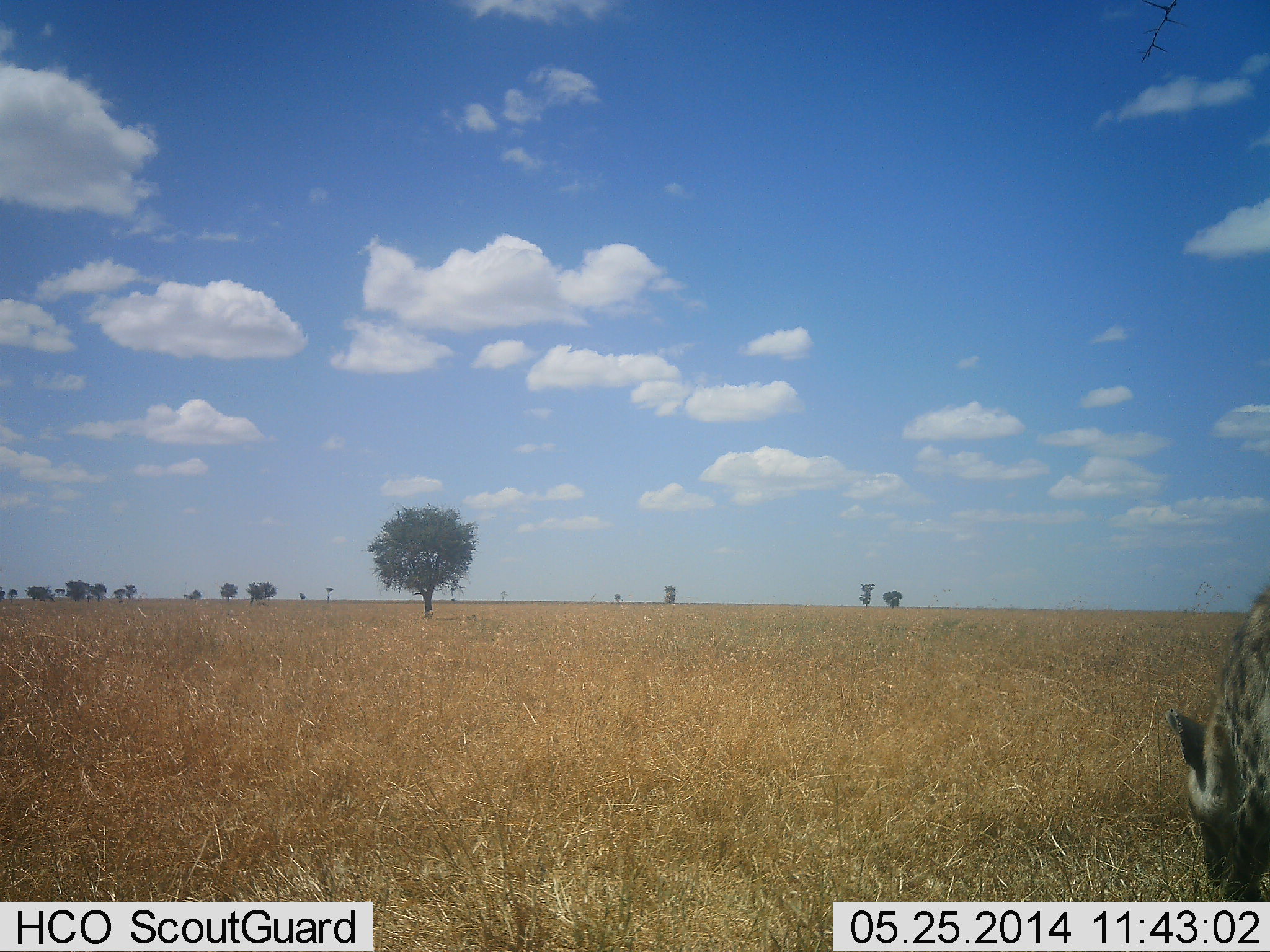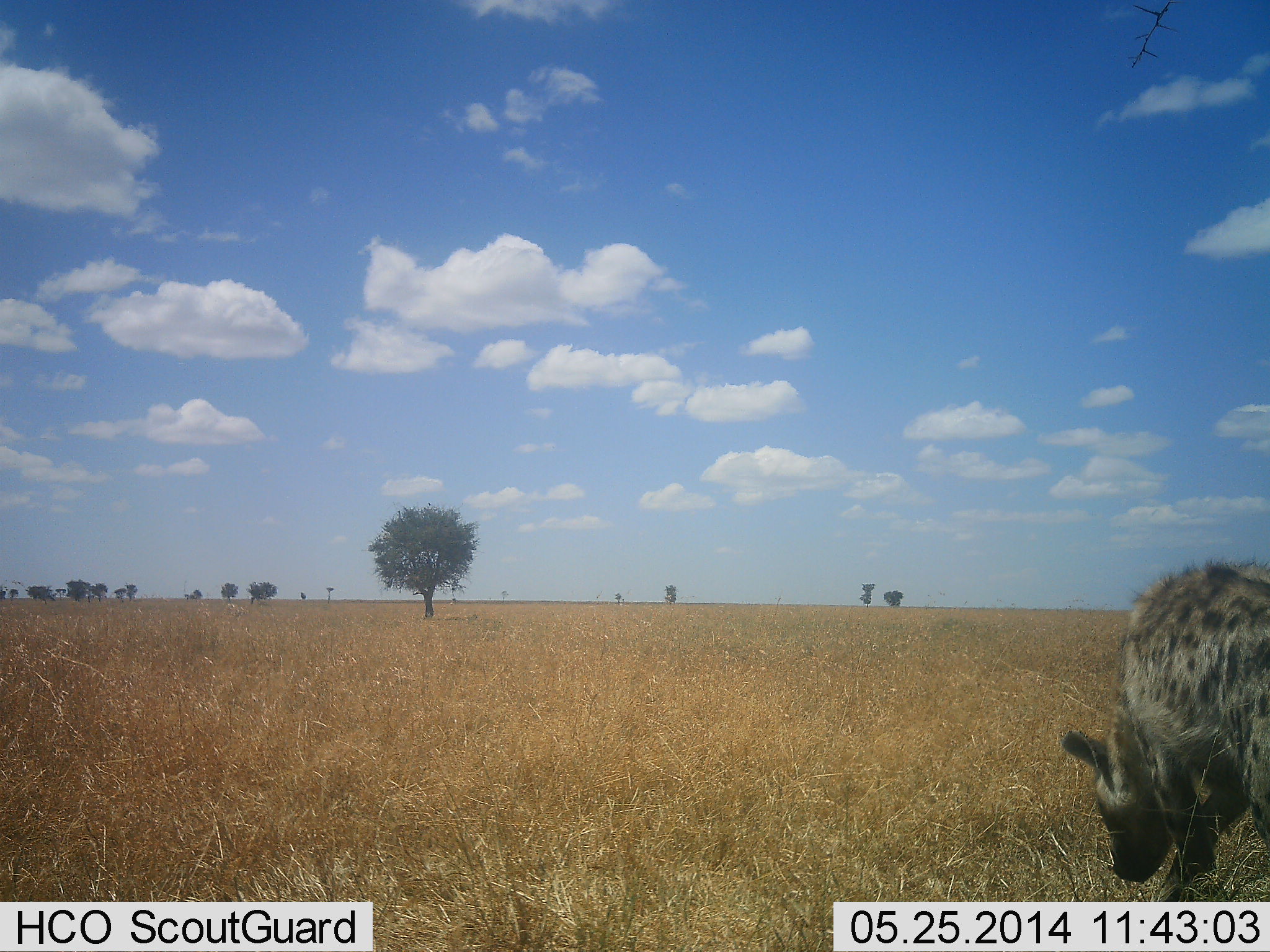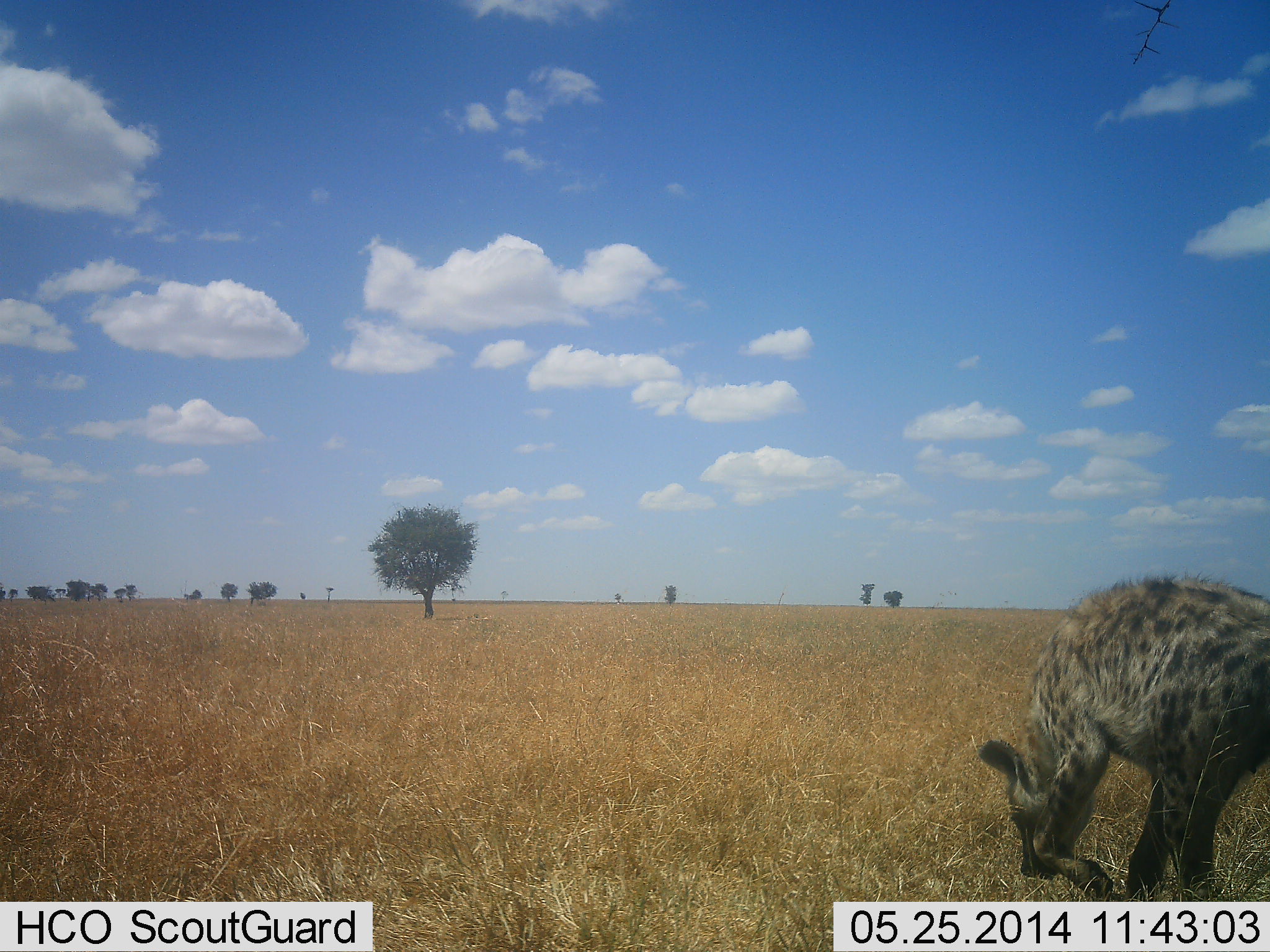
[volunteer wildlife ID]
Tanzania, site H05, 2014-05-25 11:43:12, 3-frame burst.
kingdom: Animalia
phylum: Chordata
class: Mammalia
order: Carnivora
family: Hyaenidae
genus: Crocuta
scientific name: Crocuta crocuta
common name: spotted hyena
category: hyenaspotted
Hyenaspotted (spotted hyena) (Crocuta crocuta), count 1. Behavior (volunteer vote fractions): standing 20%, resting 0%, moving 80%, interacting 0%. Young present (vote fraction): 0%. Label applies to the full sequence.